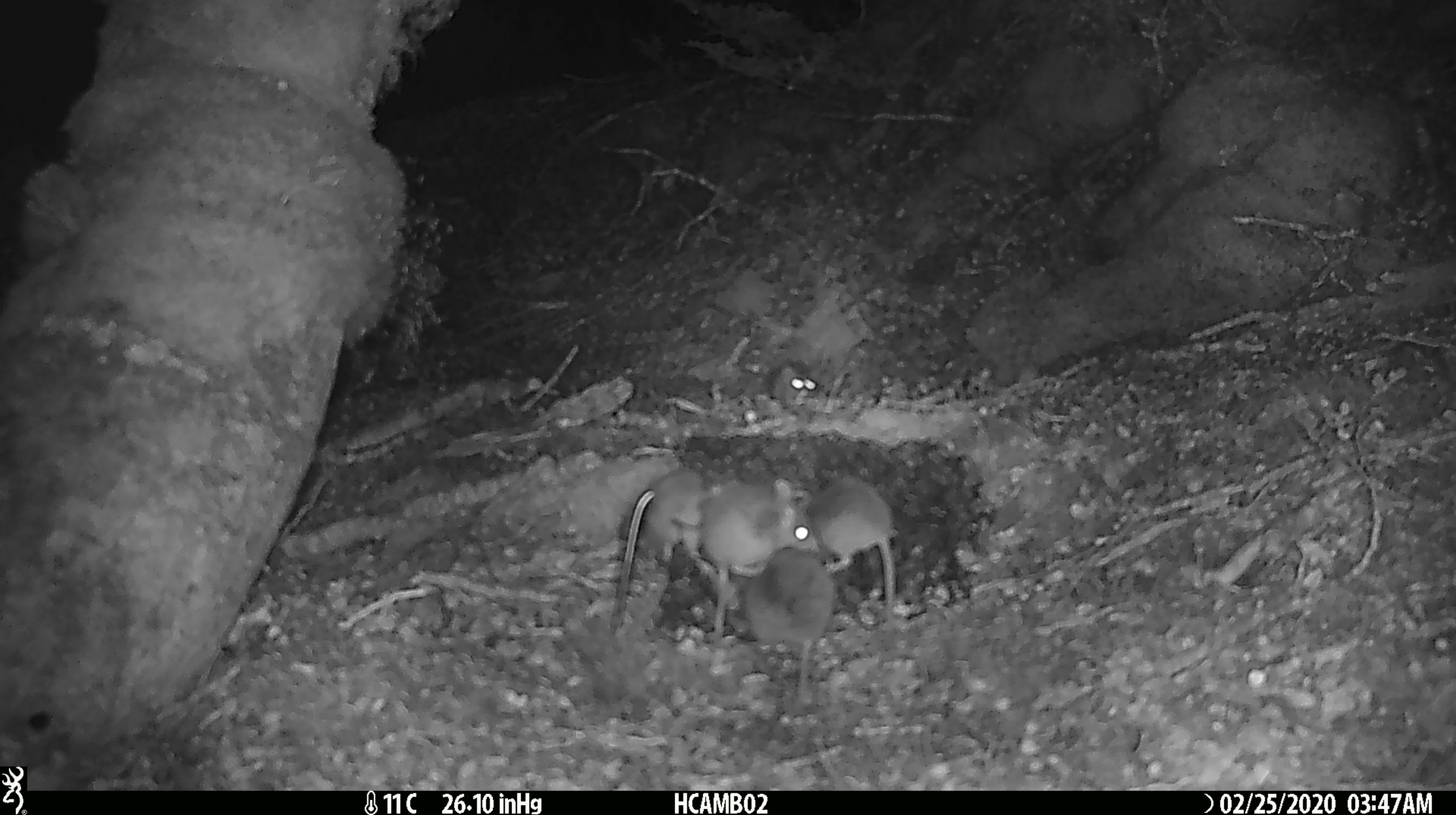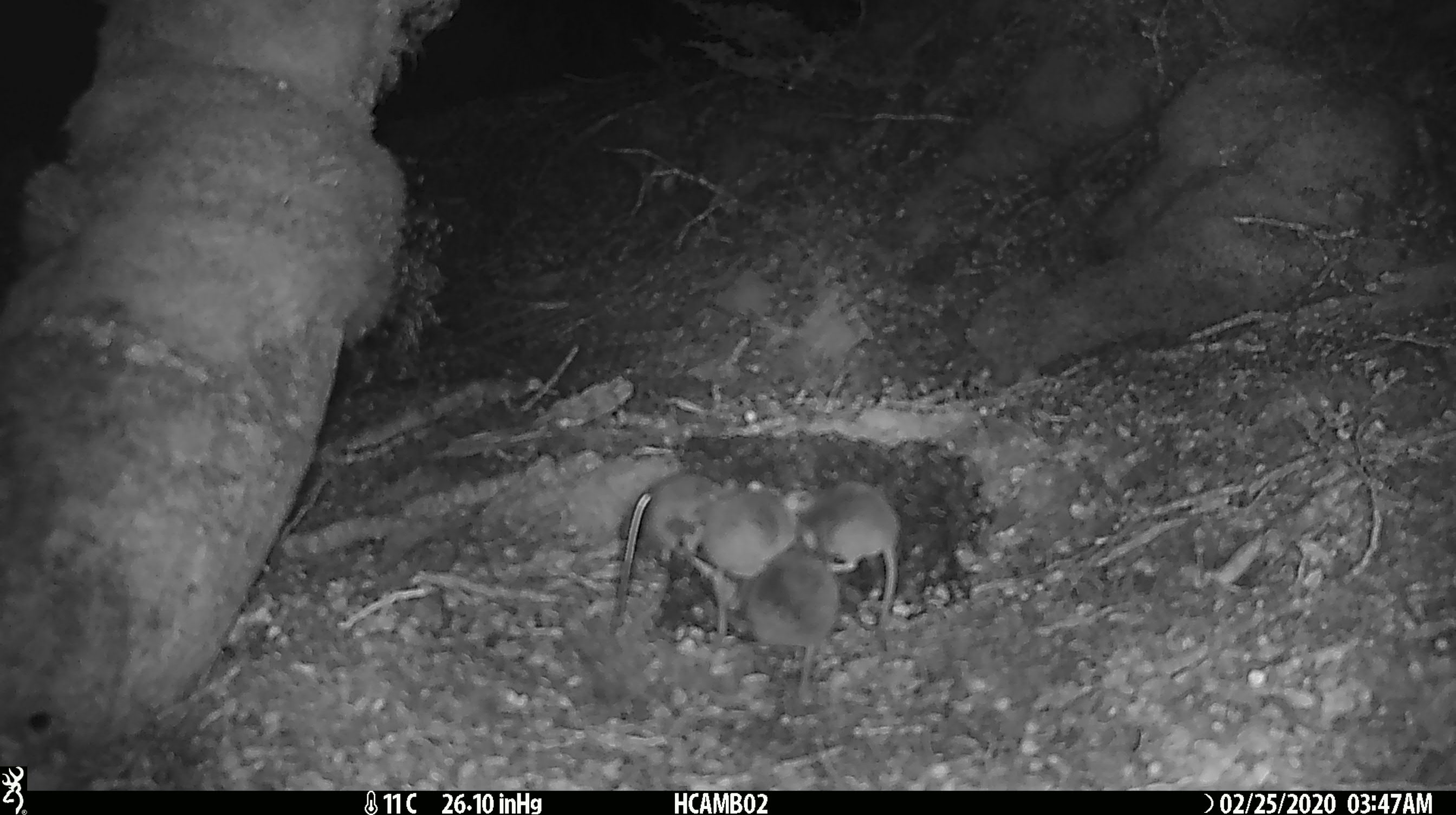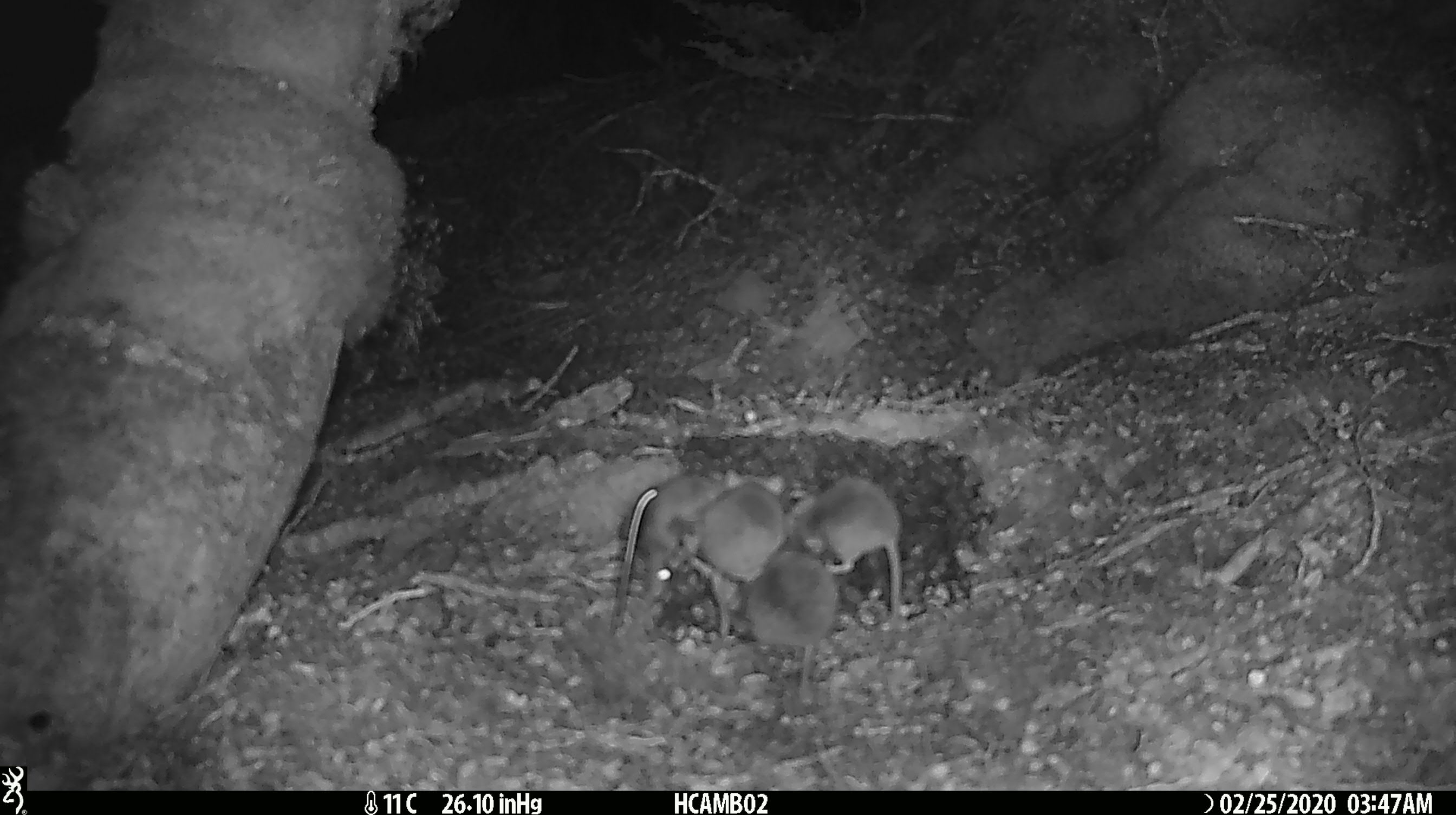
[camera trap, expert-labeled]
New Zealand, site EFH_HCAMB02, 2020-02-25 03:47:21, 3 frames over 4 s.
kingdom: Animalia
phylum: Chordata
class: Mammalia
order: Rodentia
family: Muridae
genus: Mus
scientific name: Mus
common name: mouse